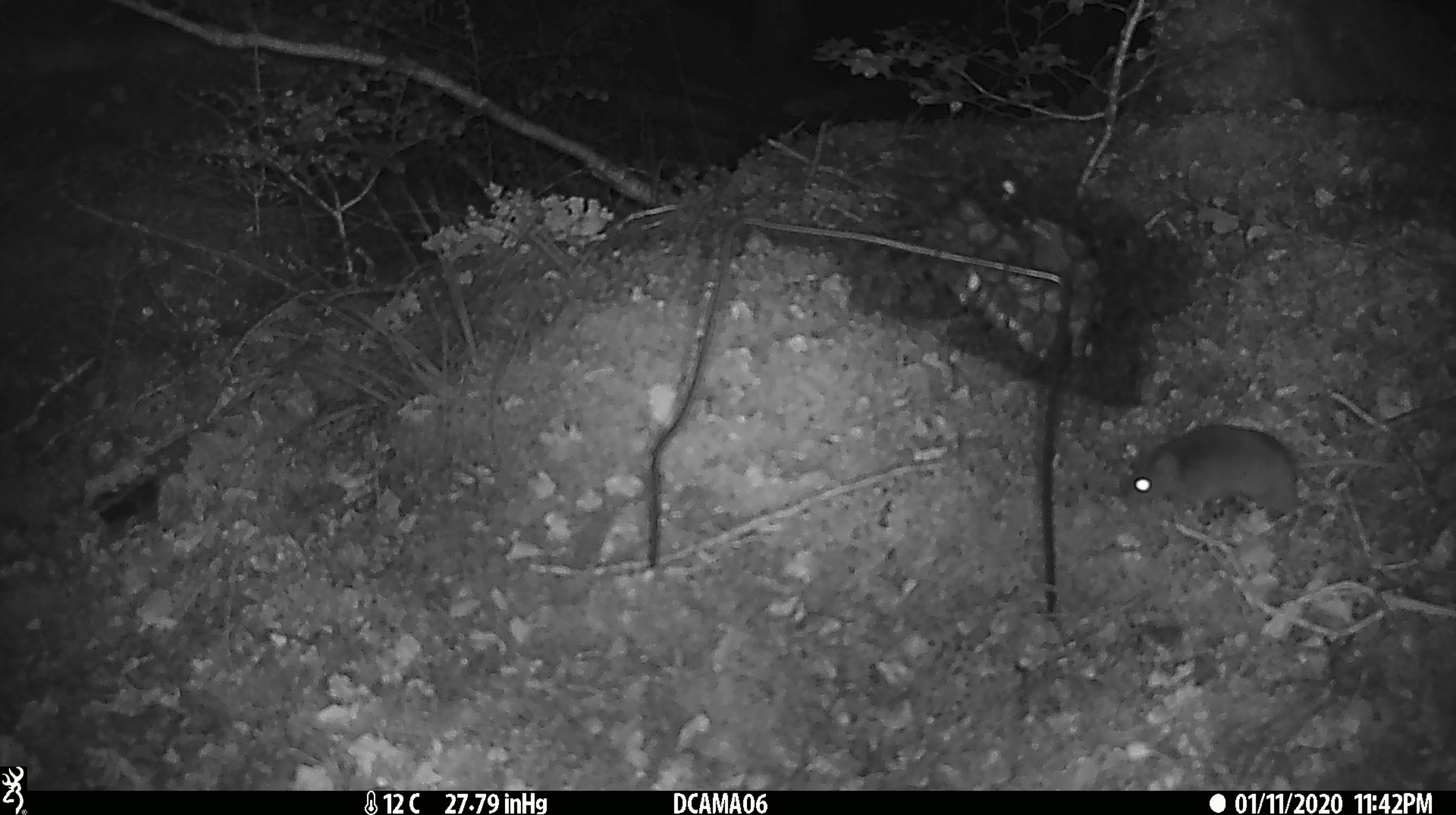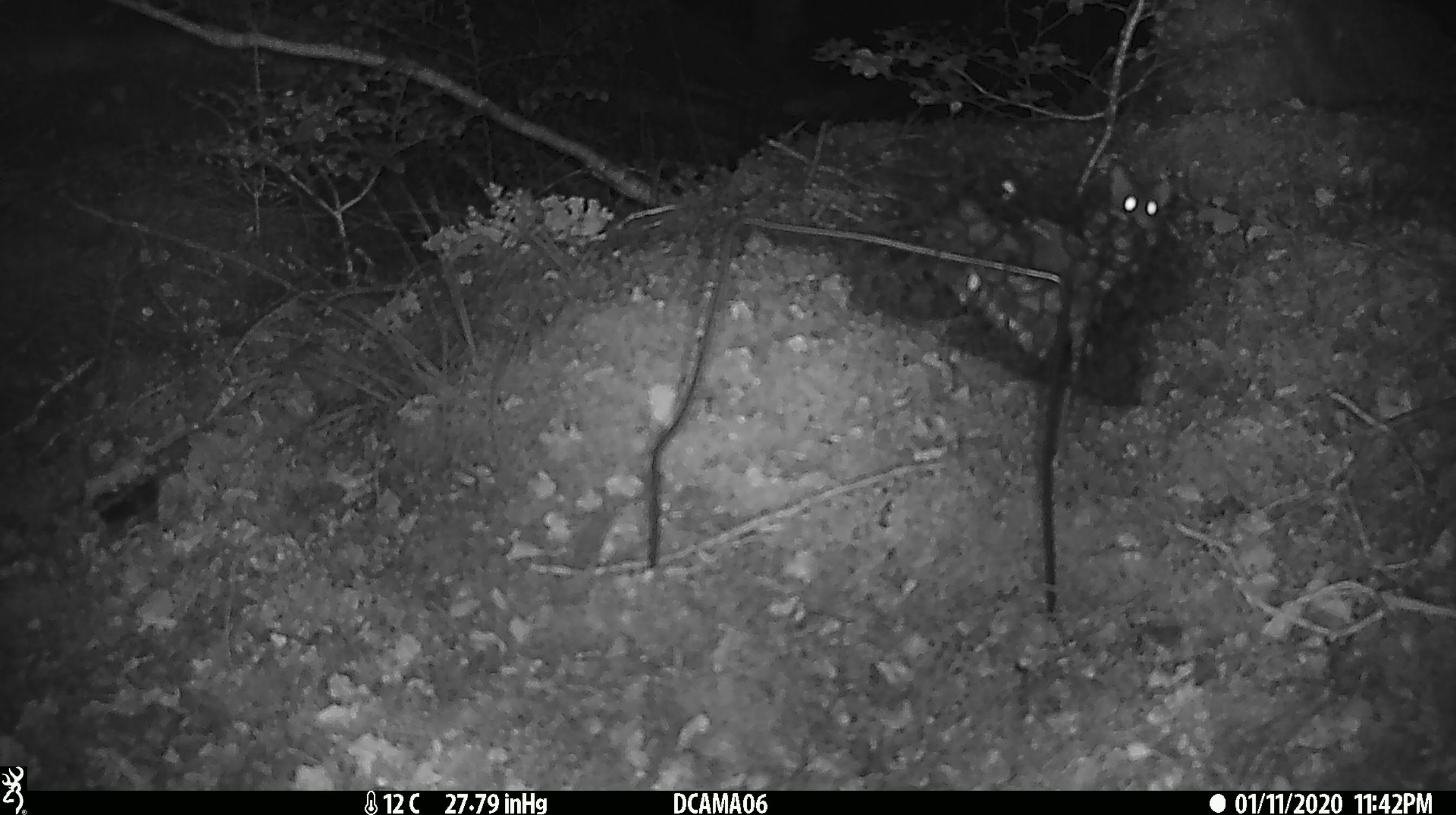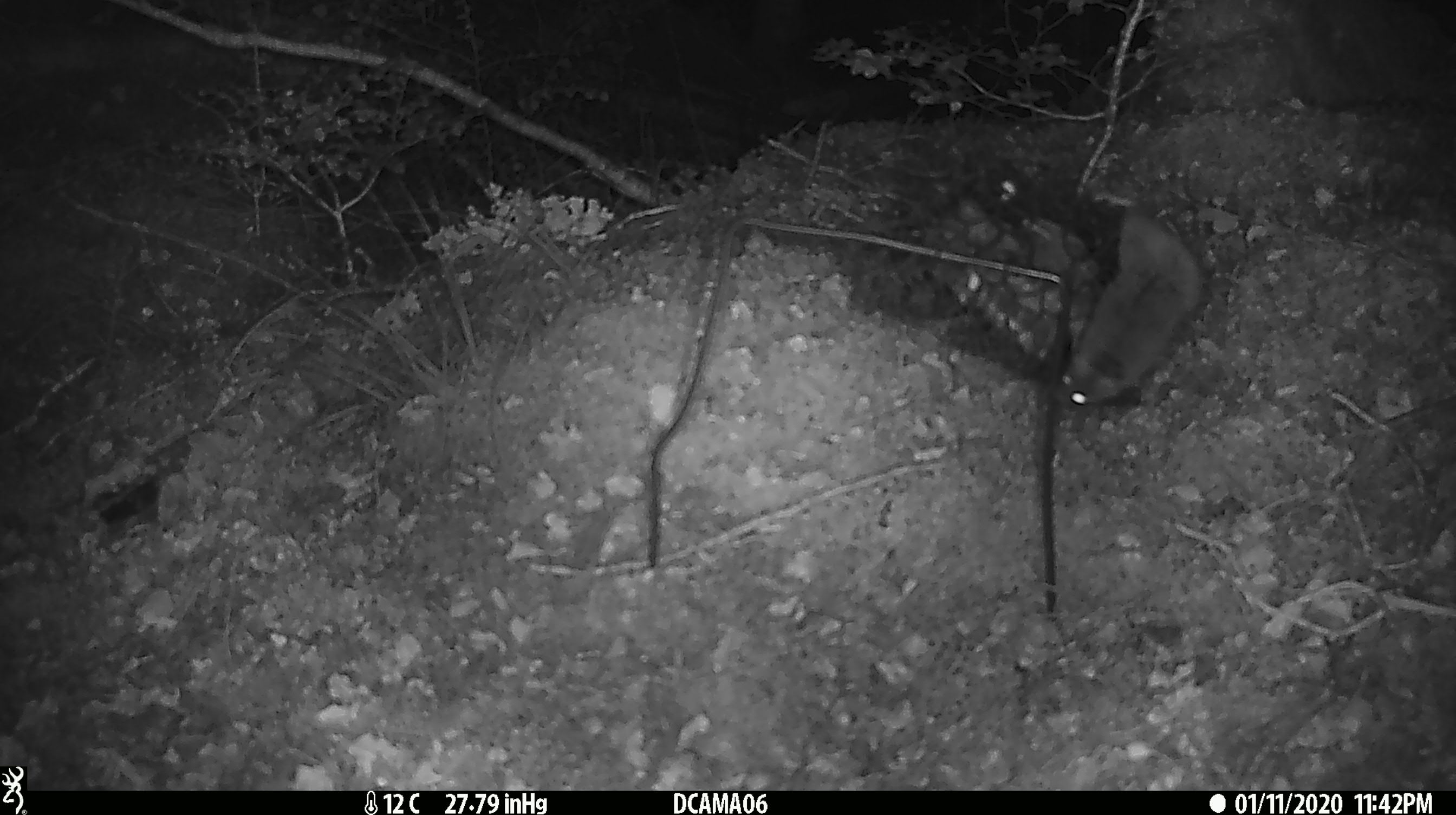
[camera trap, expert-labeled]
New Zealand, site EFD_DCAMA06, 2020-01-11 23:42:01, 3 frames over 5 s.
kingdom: Animalia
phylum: Chordata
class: Mammalia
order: Rodentia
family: Muridae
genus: Mus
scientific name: Mus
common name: mouse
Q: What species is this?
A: Mouse (Mus).